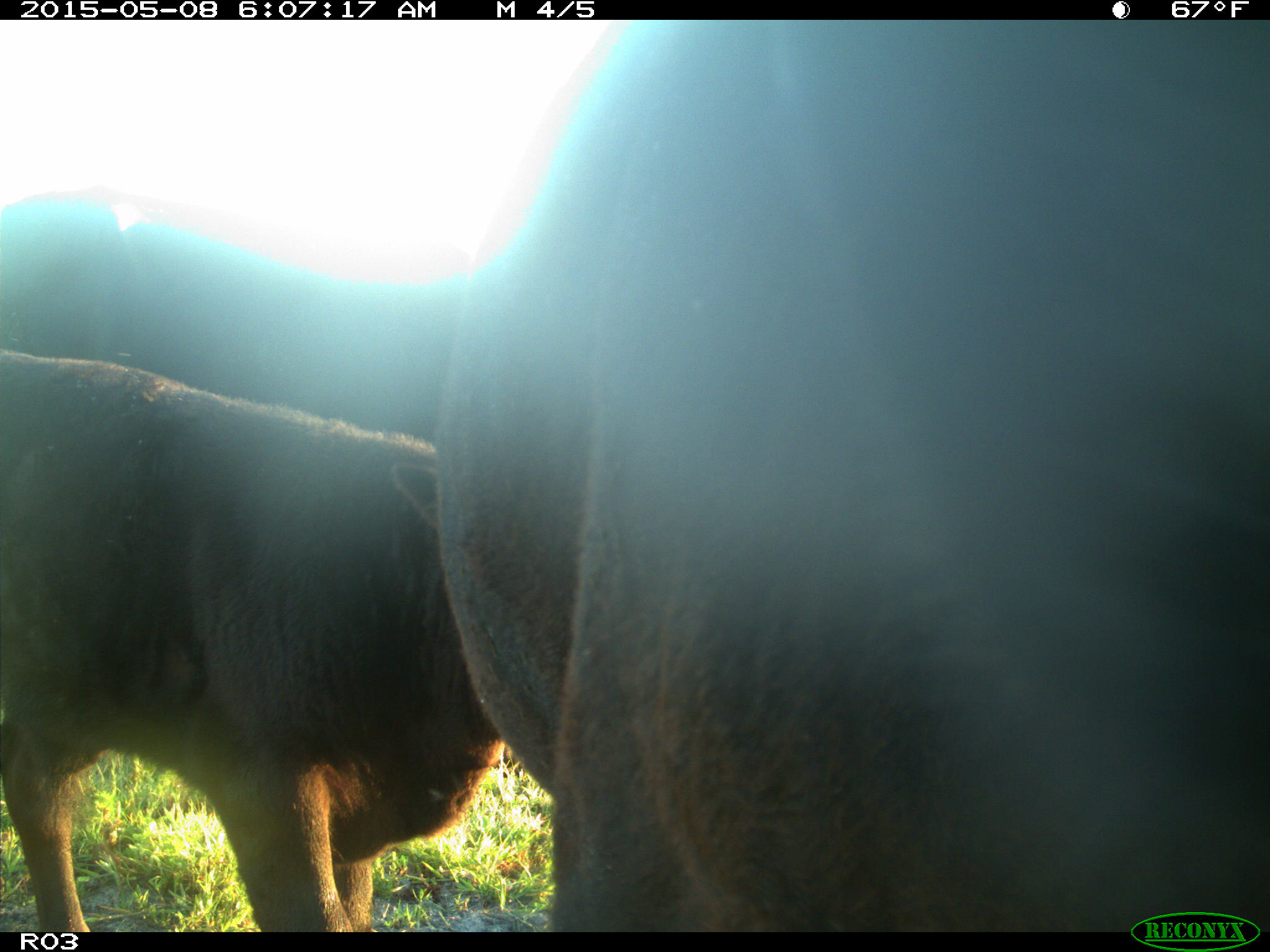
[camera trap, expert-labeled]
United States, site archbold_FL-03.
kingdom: Animalia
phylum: Chordata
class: Mammalia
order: Artiodactyla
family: Bovidae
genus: Bos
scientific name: Bos taurus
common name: domestic cow